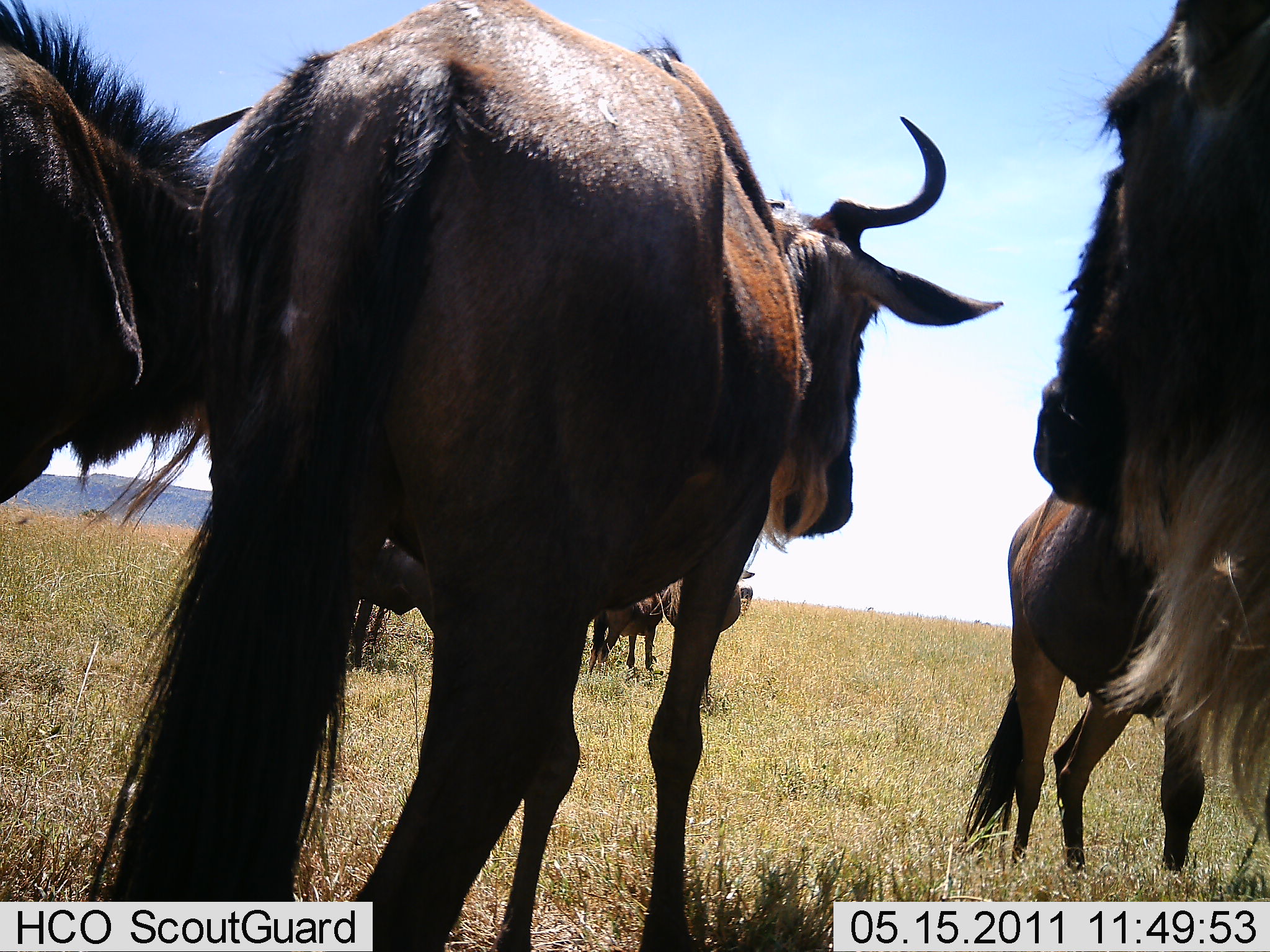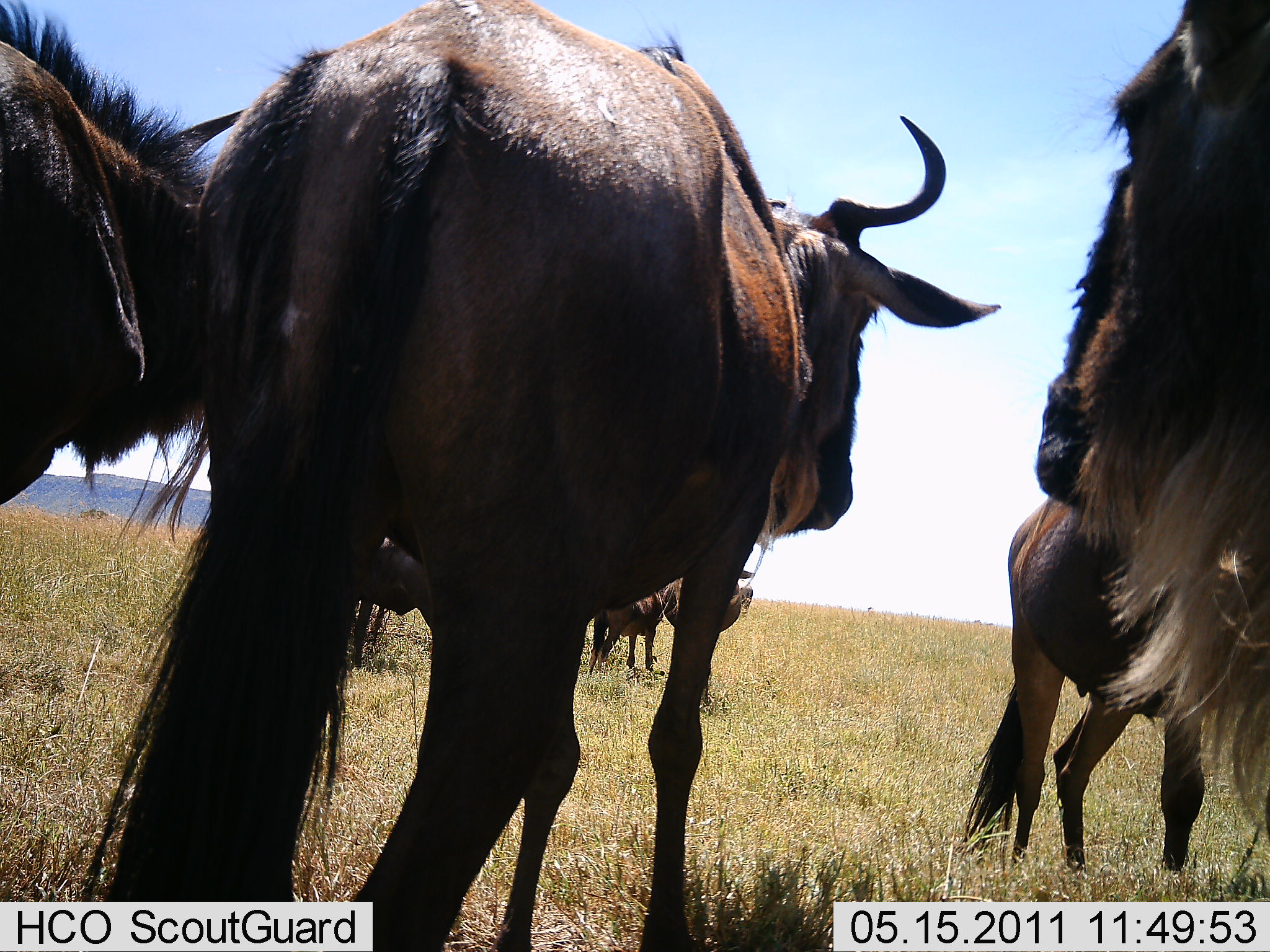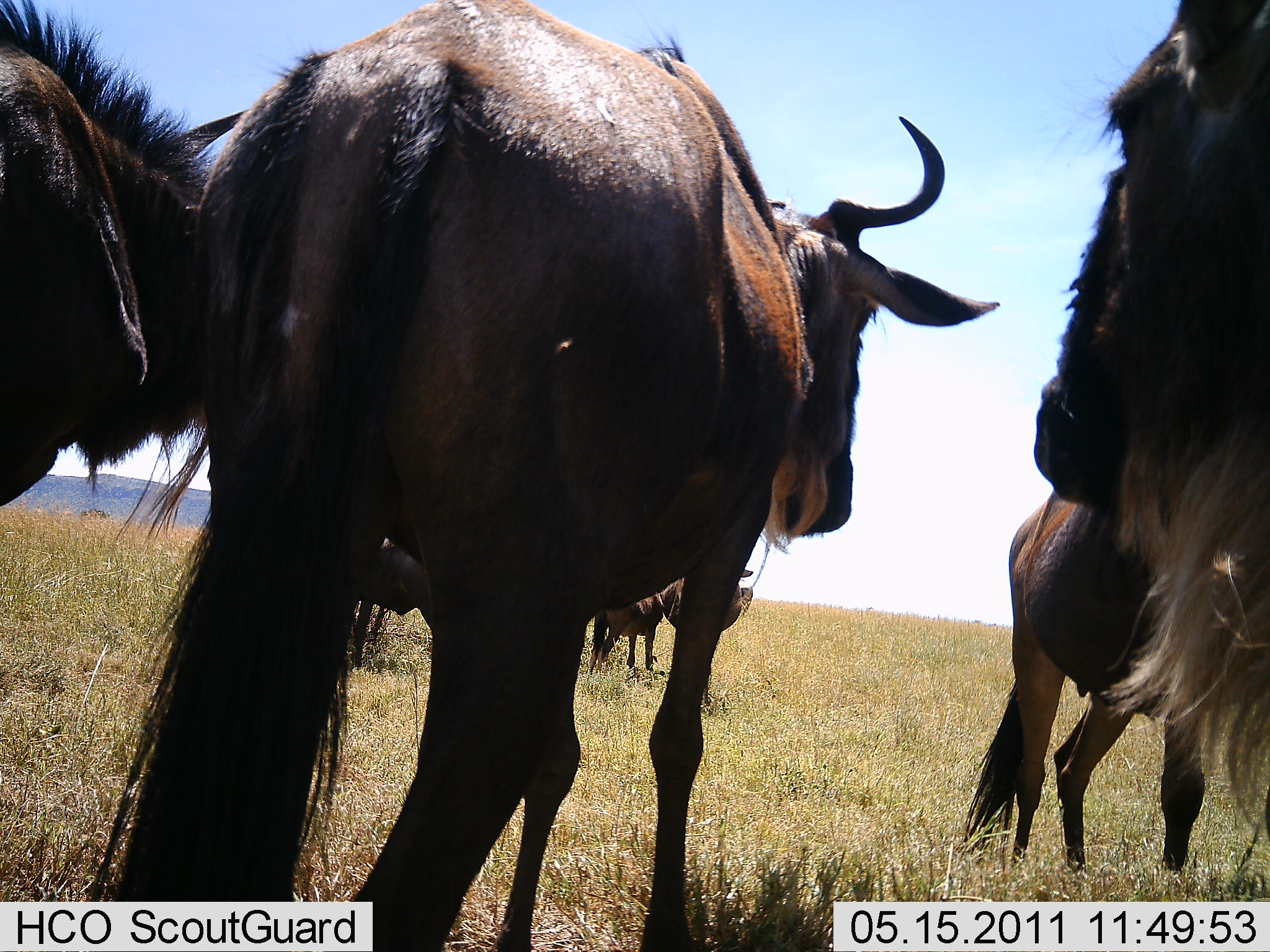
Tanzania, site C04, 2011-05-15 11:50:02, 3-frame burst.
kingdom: Animalia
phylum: Chordata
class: Mammalia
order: Artiodactyla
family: Bovidae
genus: Connochaetes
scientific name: Connochaetes taurinus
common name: blue wildebeest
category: wildebeest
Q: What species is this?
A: Wildebeest (blue wildebeest) (Connochaetes taurinus).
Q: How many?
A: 7.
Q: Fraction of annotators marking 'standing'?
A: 82%.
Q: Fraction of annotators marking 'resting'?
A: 18%.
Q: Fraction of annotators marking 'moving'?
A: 18%.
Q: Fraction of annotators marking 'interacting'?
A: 9%.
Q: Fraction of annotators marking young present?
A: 0%.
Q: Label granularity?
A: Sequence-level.